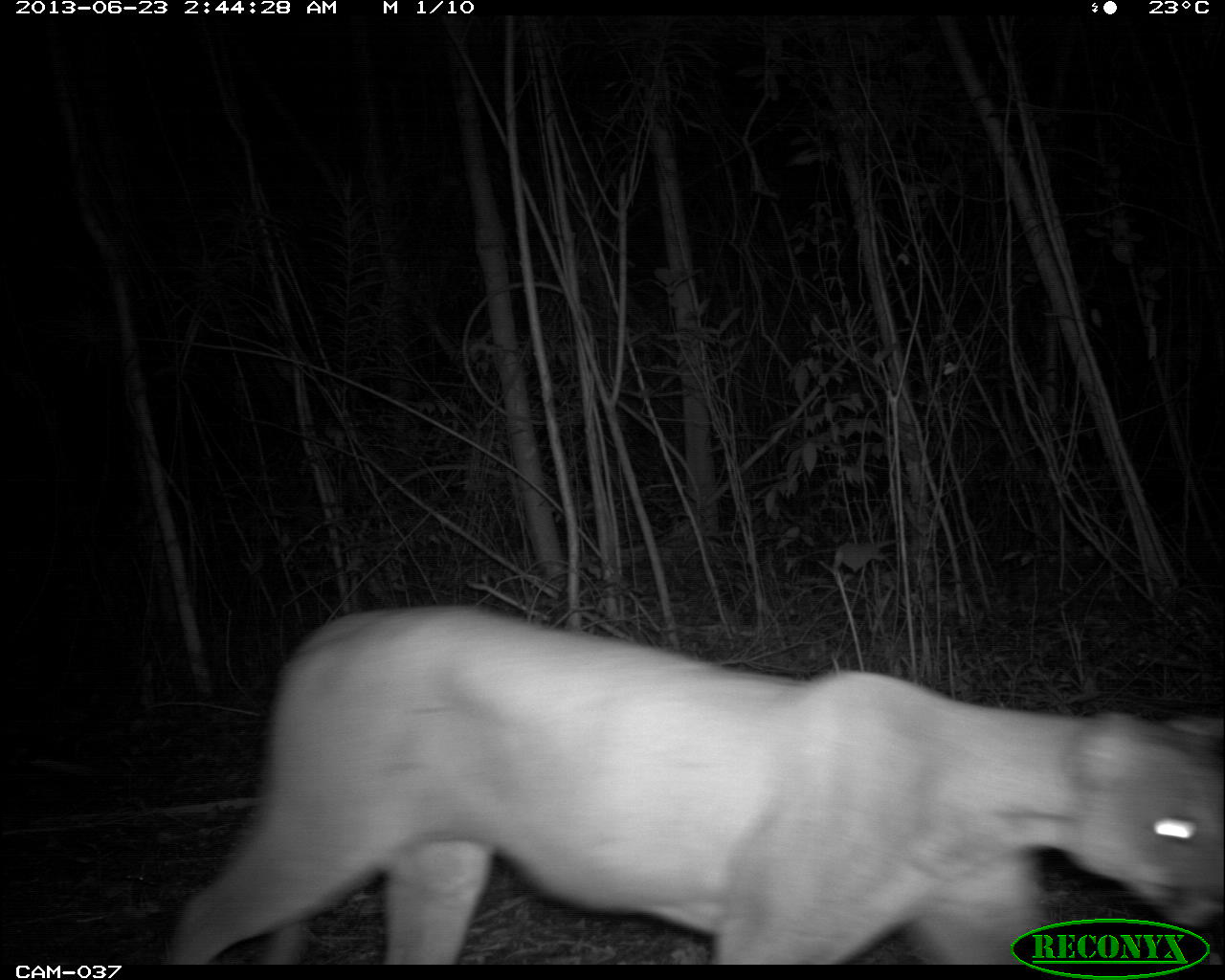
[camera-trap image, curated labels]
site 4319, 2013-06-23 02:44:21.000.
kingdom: Animalia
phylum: Chordata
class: Mammalia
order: Carnivora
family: Felidae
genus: Puma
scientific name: Puma concolor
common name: mountain lion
Puma concolor (mountain lion), count 1, sex male.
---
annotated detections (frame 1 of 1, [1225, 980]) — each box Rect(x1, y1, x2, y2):
puma concolor: Rect(163, 597, 1225, 964)